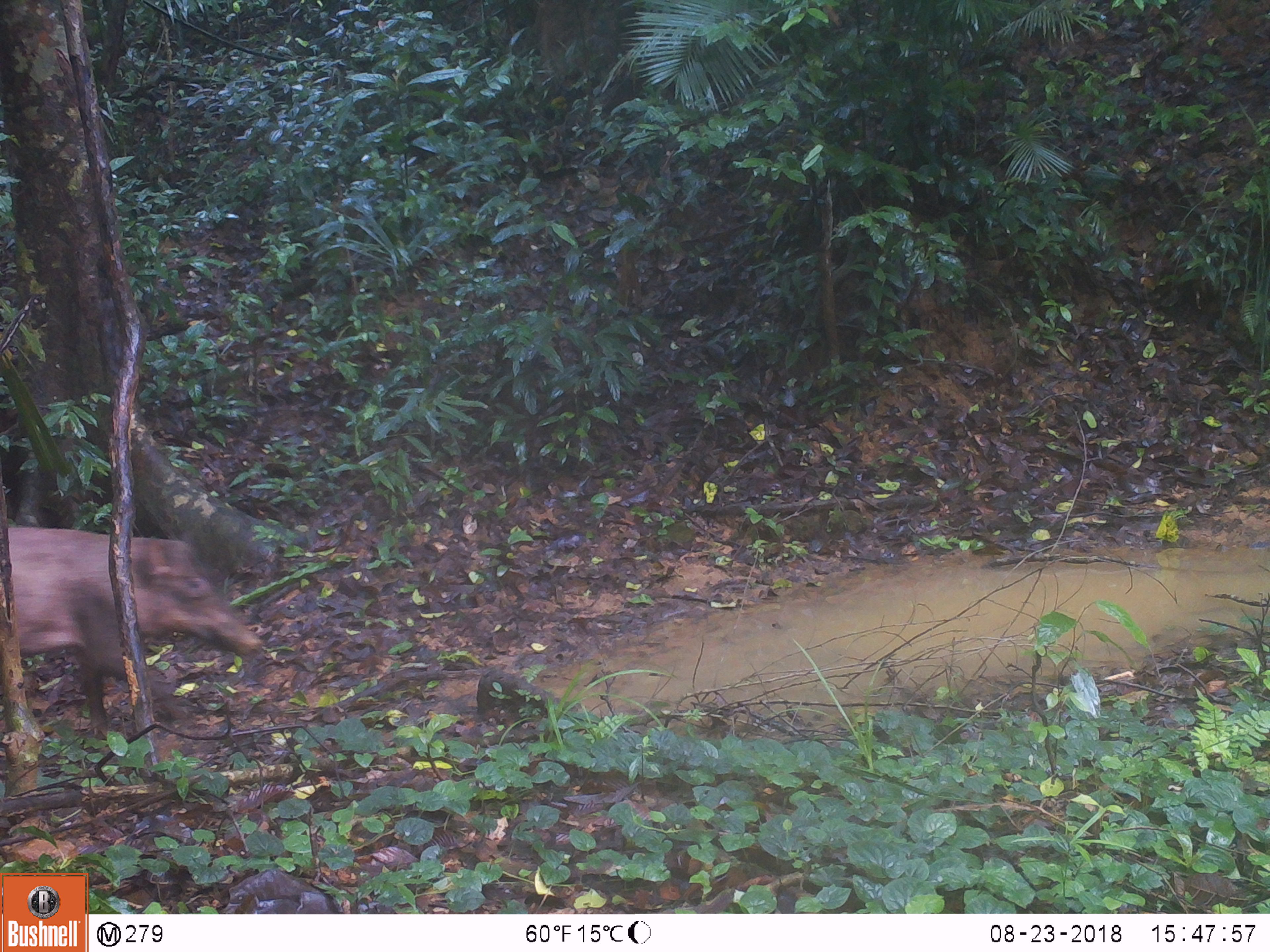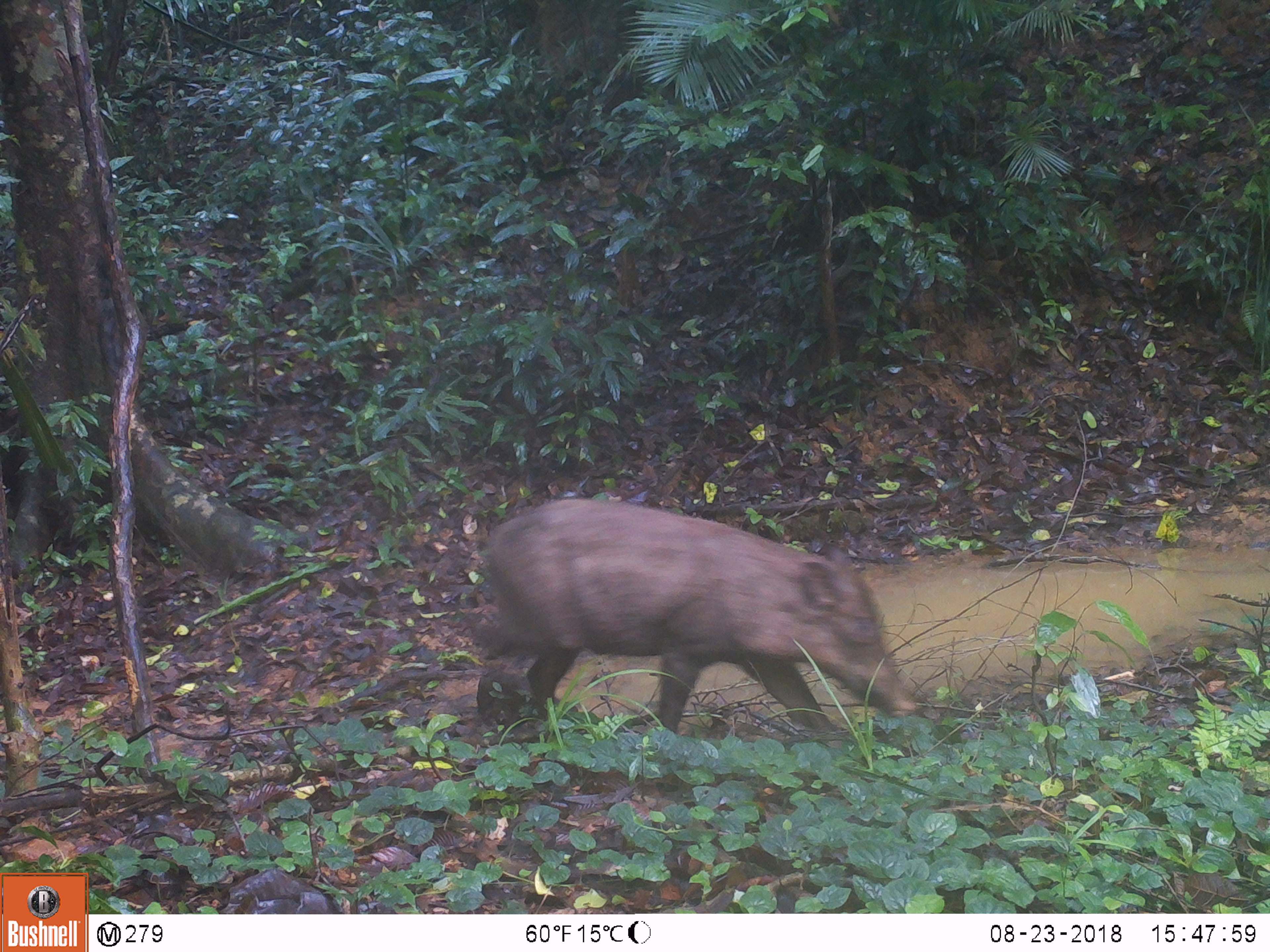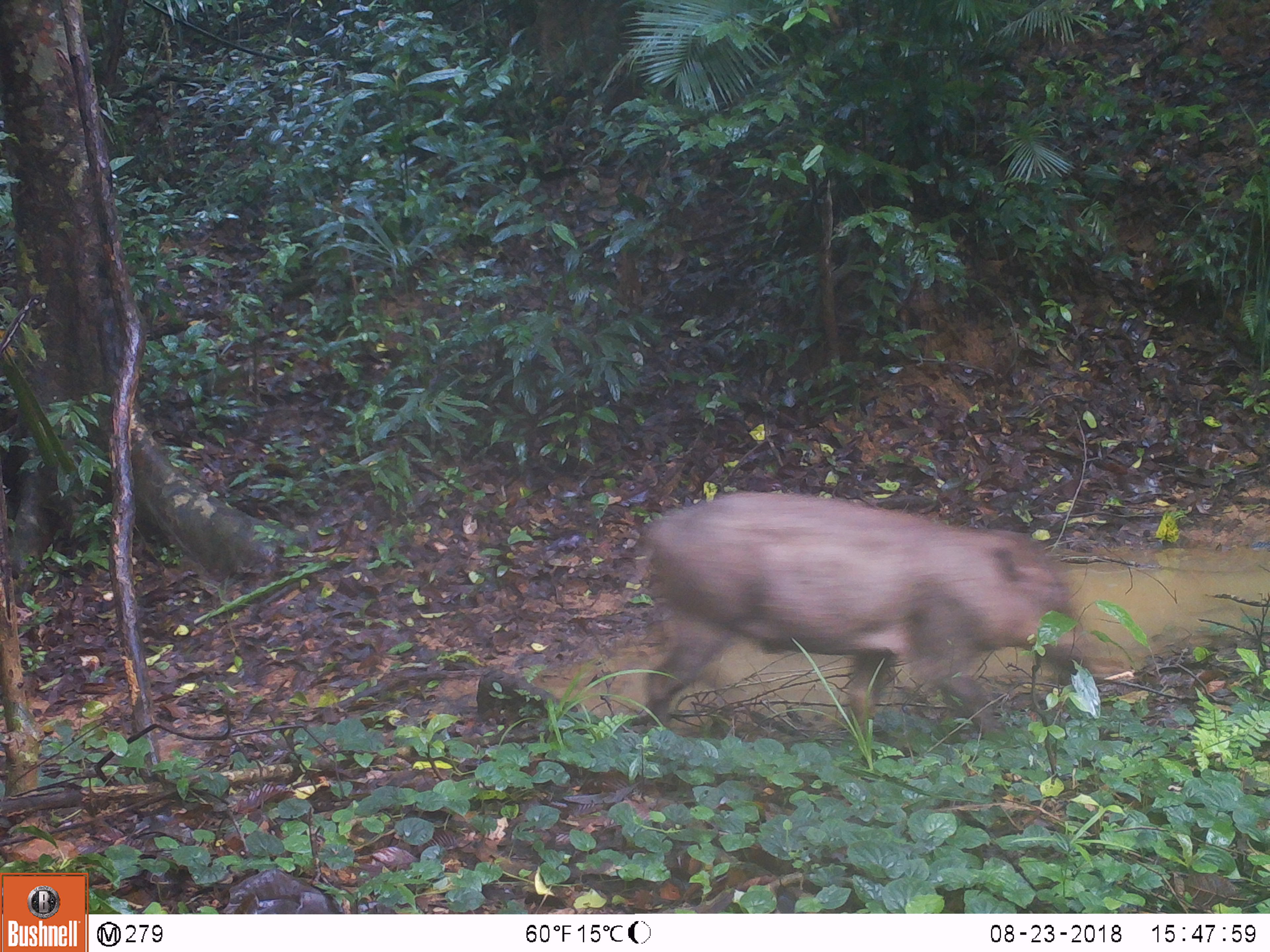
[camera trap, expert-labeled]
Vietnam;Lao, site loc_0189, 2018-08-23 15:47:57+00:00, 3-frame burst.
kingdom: Animalia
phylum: Chordata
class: Mammalia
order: Artiodactyla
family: Suidae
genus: Sus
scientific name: Sus scrofa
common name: eurasian wild pig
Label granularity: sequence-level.